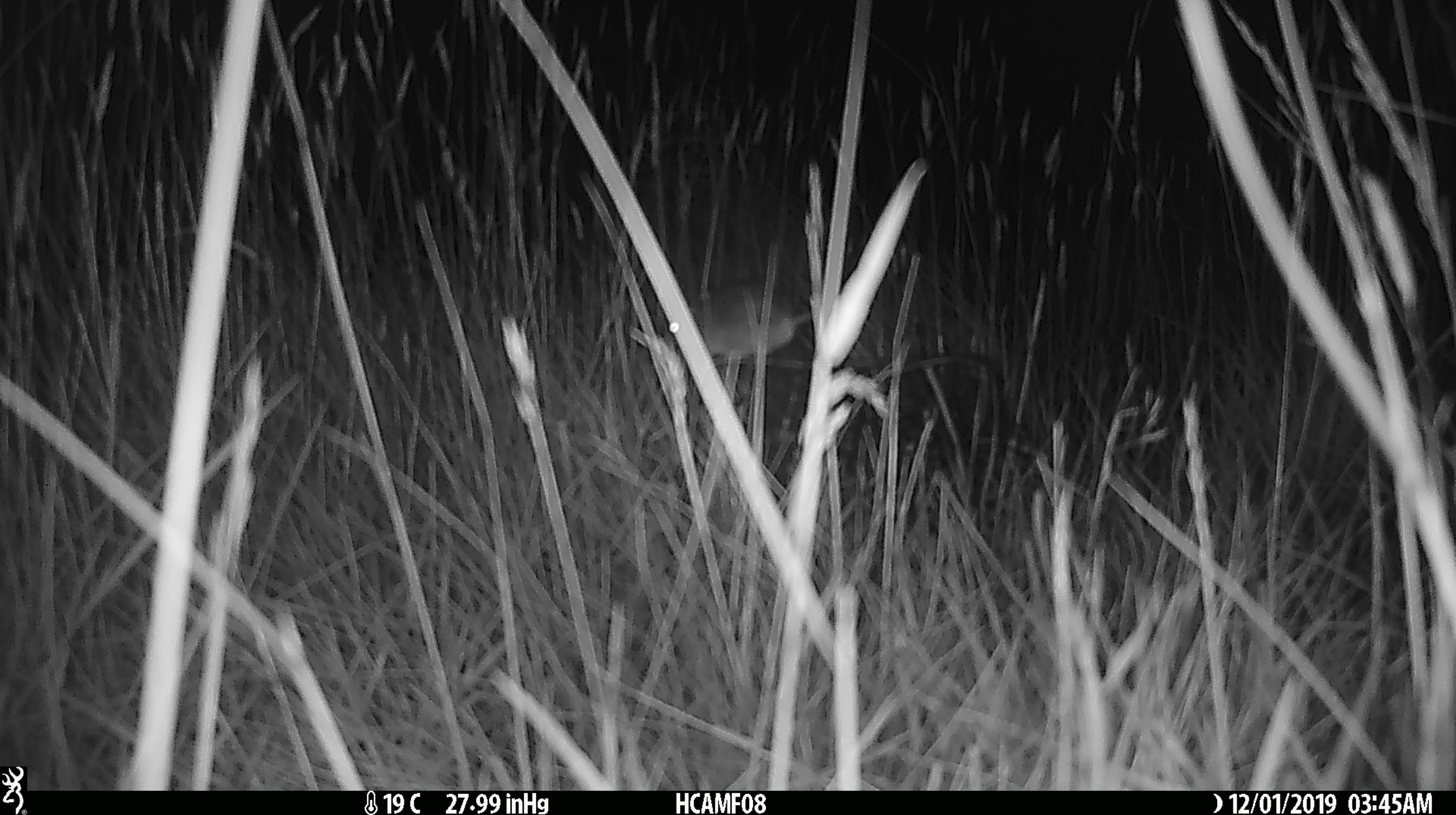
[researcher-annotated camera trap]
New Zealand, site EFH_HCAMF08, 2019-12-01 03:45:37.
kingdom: Animalia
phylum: Chordata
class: Mammalia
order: Rodentia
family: Muridae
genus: Mus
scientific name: Mus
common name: mouse